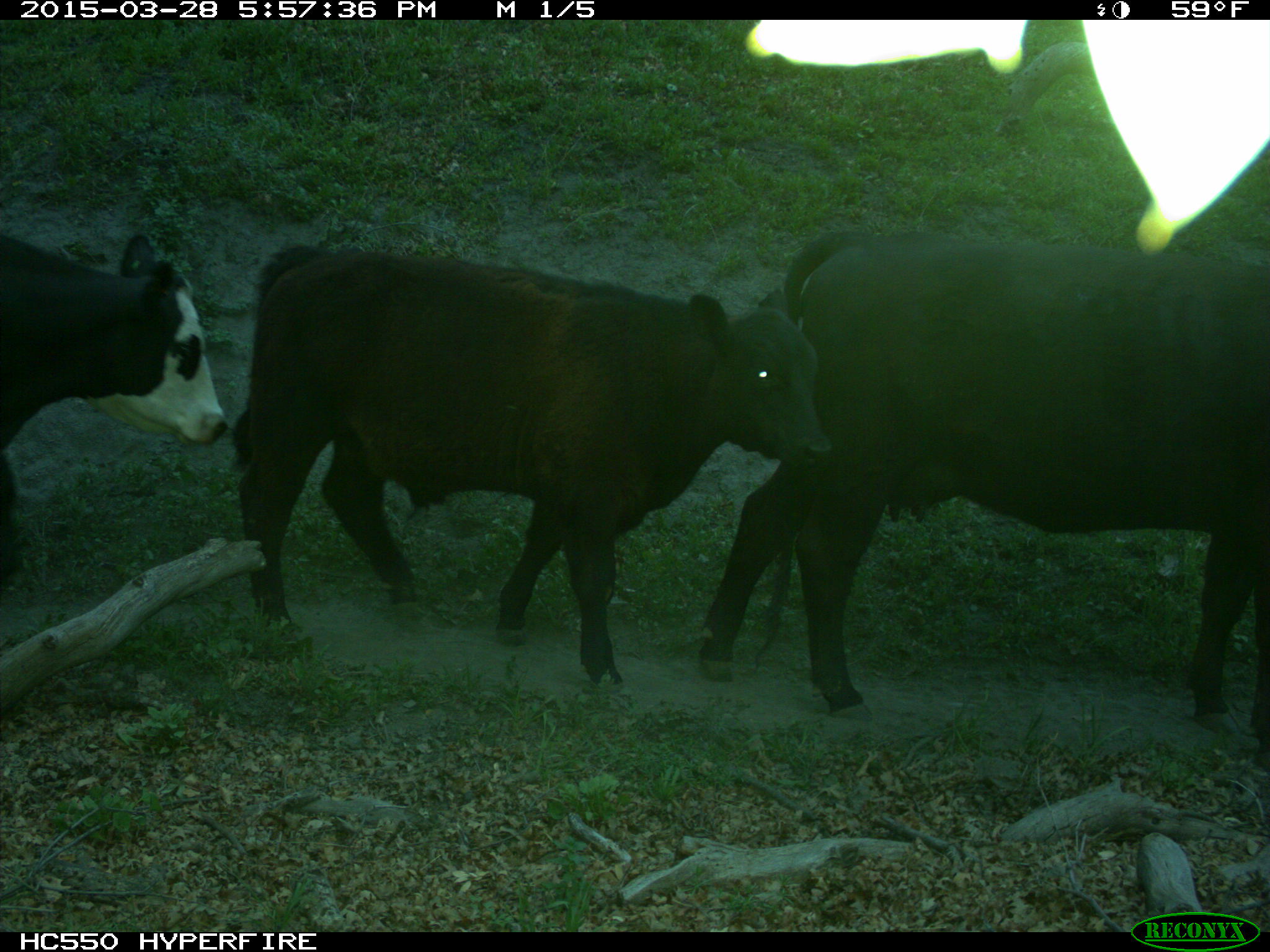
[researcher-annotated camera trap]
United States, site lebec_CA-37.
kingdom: Animalia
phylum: Chordata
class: Mammalia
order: Artiodactyla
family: Bovidae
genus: Bos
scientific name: Bos taurus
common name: domestic cow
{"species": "Bos taurus (domestic cow)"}